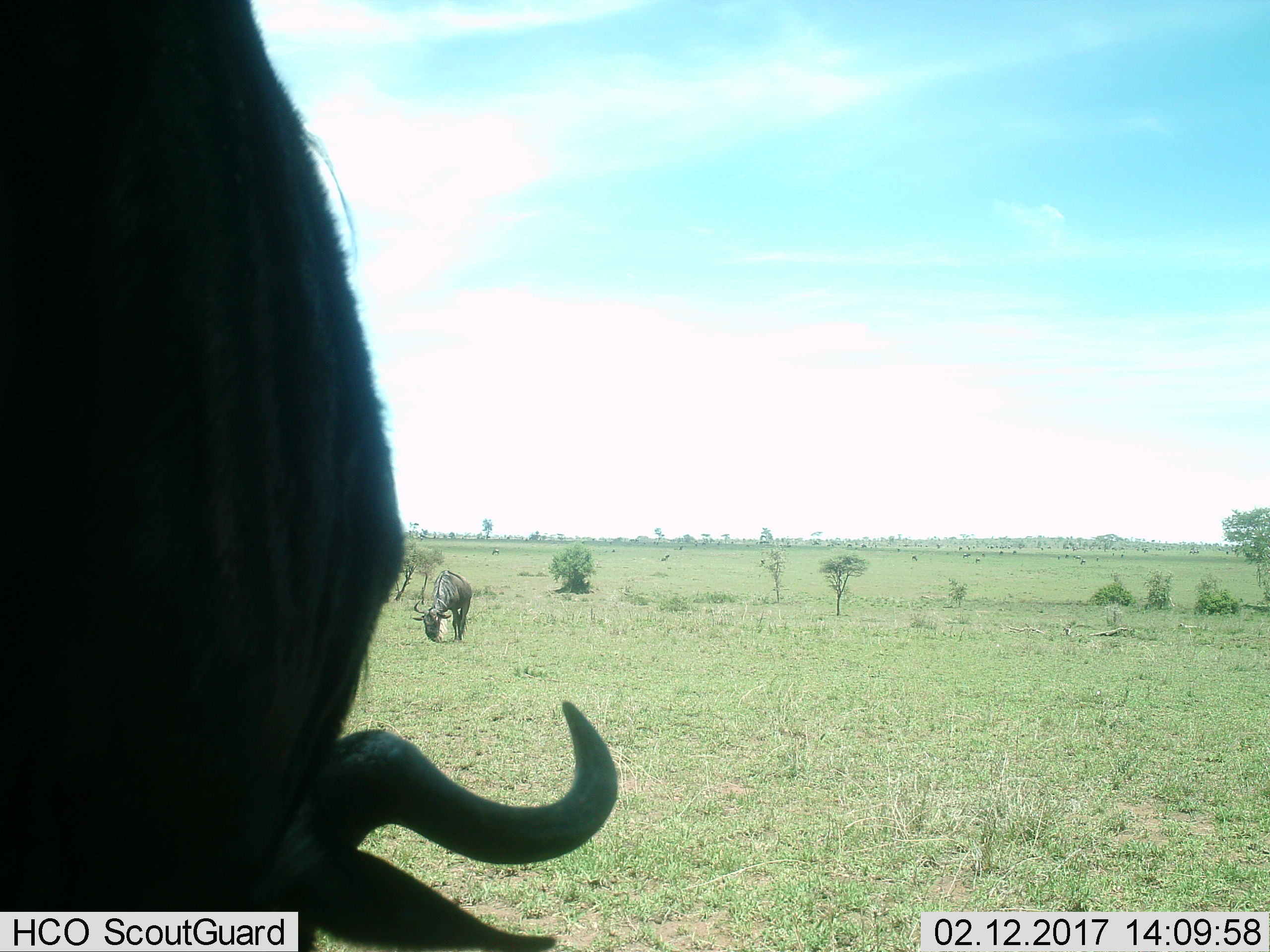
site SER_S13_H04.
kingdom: Animalia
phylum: Chordata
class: Mammalia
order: Artiodactyla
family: Bovidae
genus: Connochaetes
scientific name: Connochaetes taurinus taurinus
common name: blue wildebeest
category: wildebeestblue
Wildebeestblue (blue wildebeest) (Connochaetes taurinus taurinus), count 2. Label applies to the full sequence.